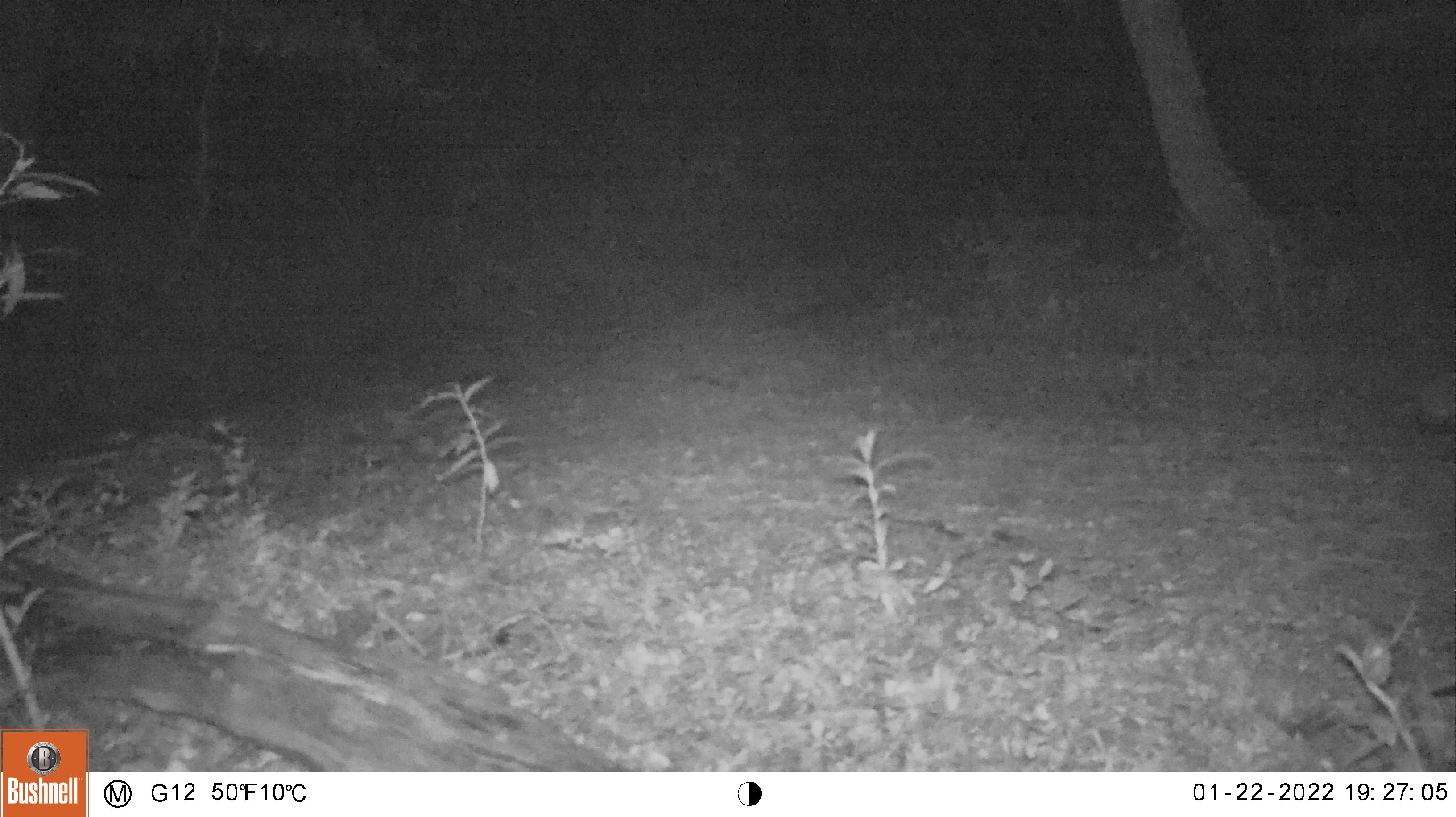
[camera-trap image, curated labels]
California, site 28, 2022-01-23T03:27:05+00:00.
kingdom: Animalia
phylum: Chordata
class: Mammalia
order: Carnivora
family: Mephitidae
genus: Mephitis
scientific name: Mephitis mephitis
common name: striped skunk